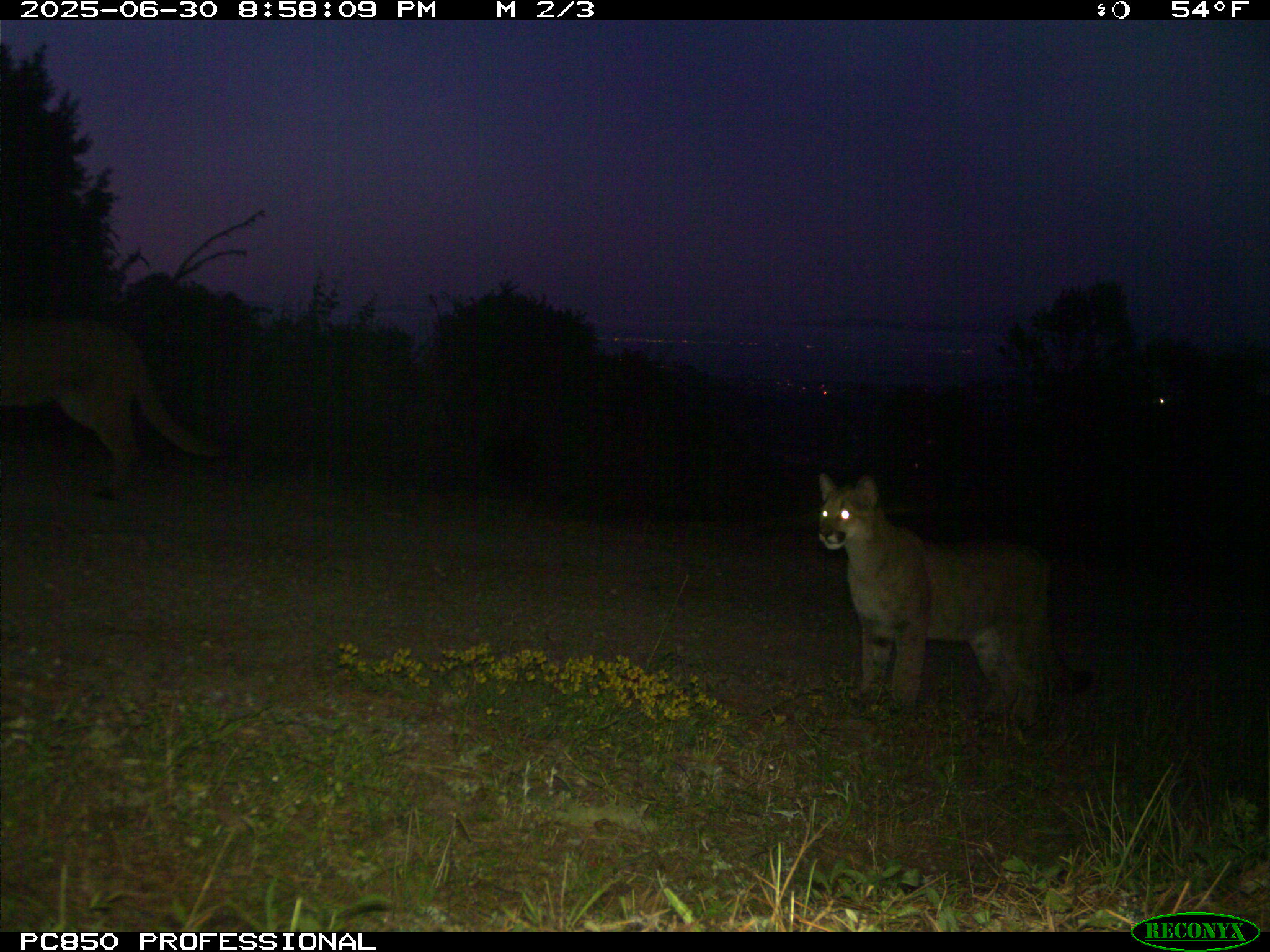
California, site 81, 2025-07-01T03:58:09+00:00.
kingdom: Animalia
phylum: Chordata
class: Mammalia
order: Carnivora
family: Felidae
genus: Puma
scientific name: Puma concolor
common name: puma